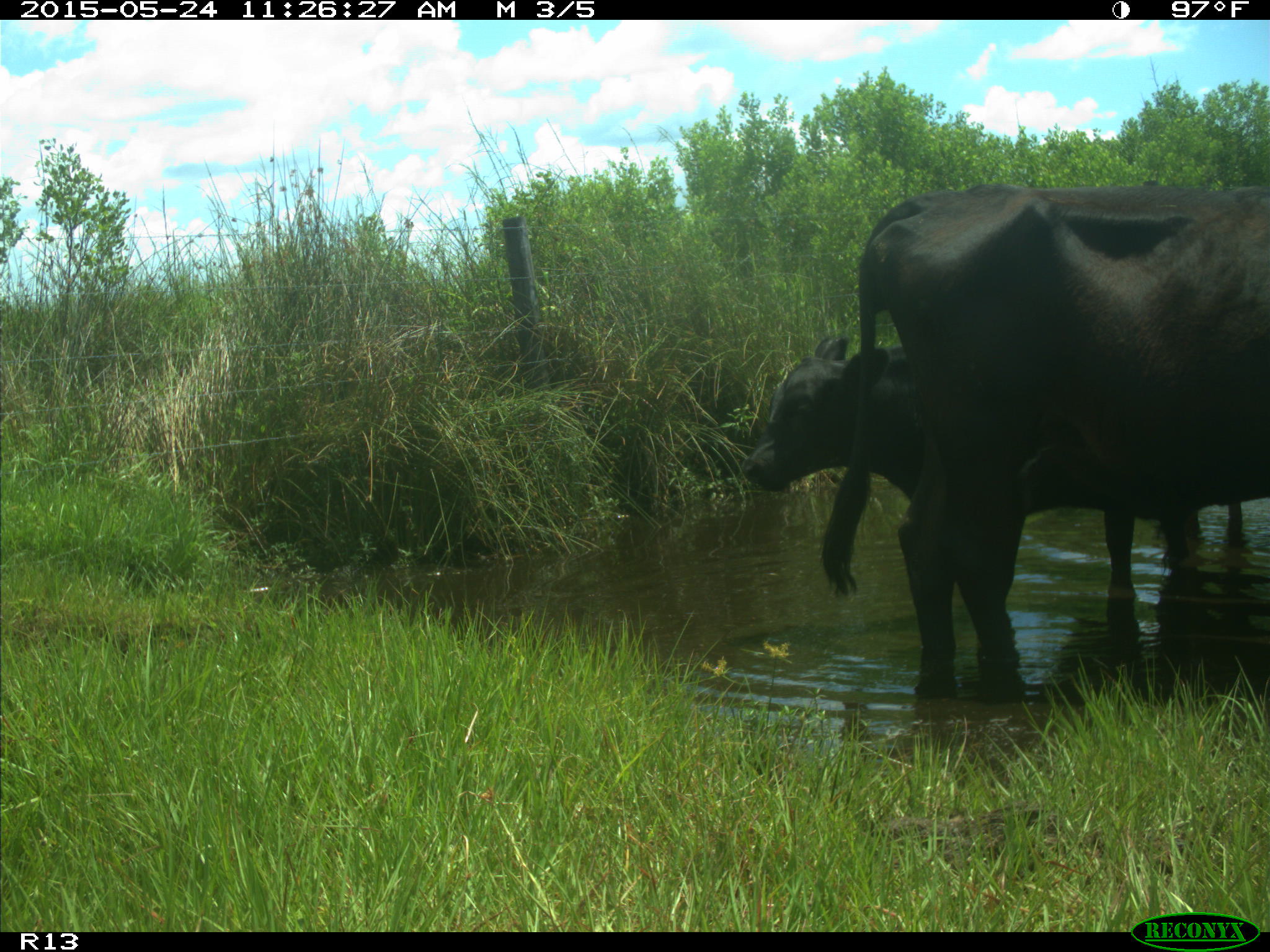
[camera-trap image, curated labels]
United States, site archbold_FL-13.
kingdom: Animalia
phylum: Chordata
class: Mammalia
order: Artiodactyla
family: Bovidae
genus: Bos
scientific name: Bos taurus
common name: domestic cow